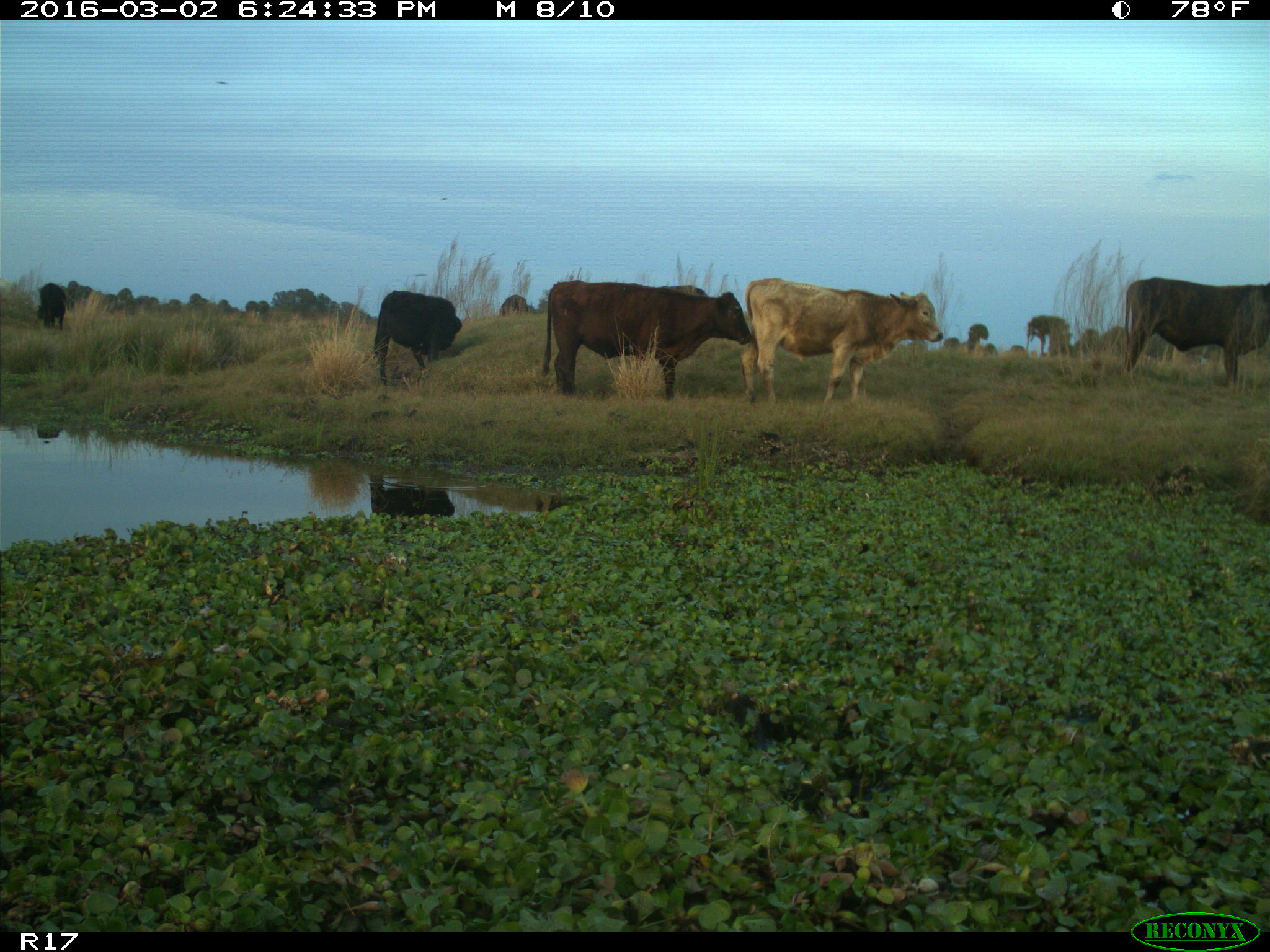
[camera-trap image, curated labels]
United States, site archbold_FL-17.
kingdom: Animalia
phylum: Chordata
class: Mammalia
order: Artiodactyla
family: Bovidae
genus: Bos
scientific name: Bos taurus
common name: domestic cow